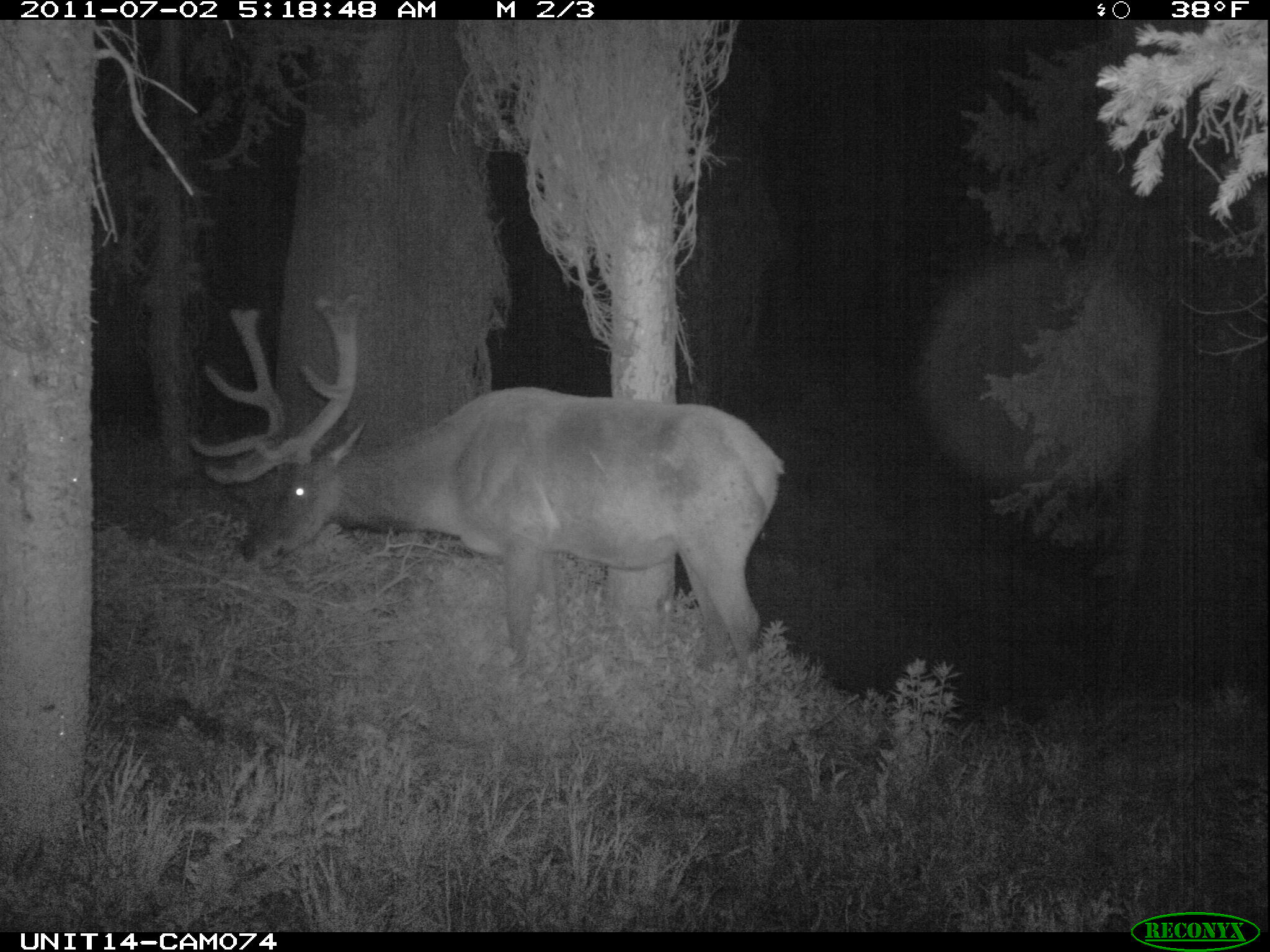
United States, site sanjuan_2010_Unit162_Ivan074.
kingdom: Animalia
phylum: Chordata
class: Mammalia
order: Artiodactyla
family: Cervidae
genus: Cervus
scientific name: Cervus elaphus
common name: red deer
Cervus elaphus (red deer).